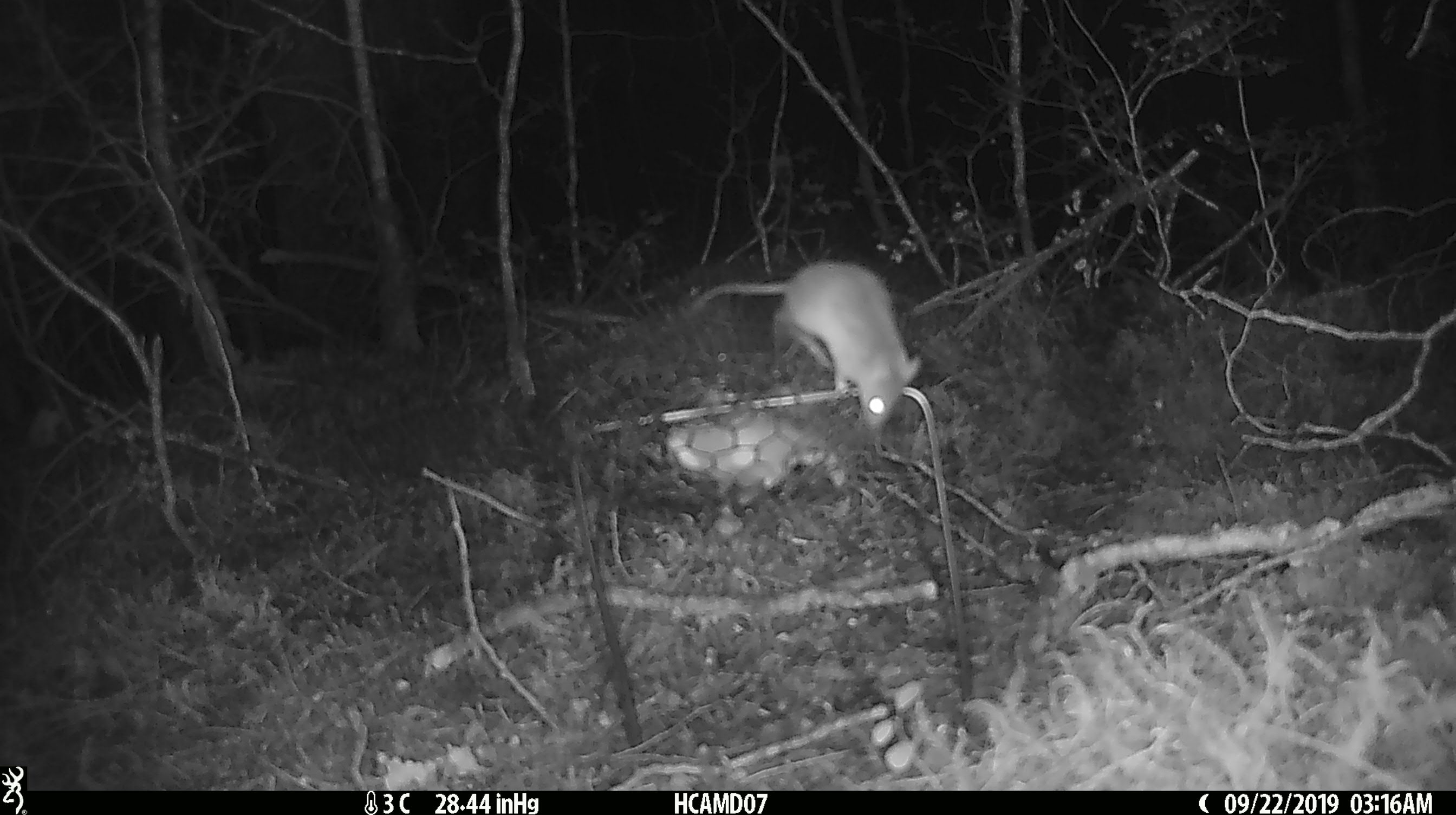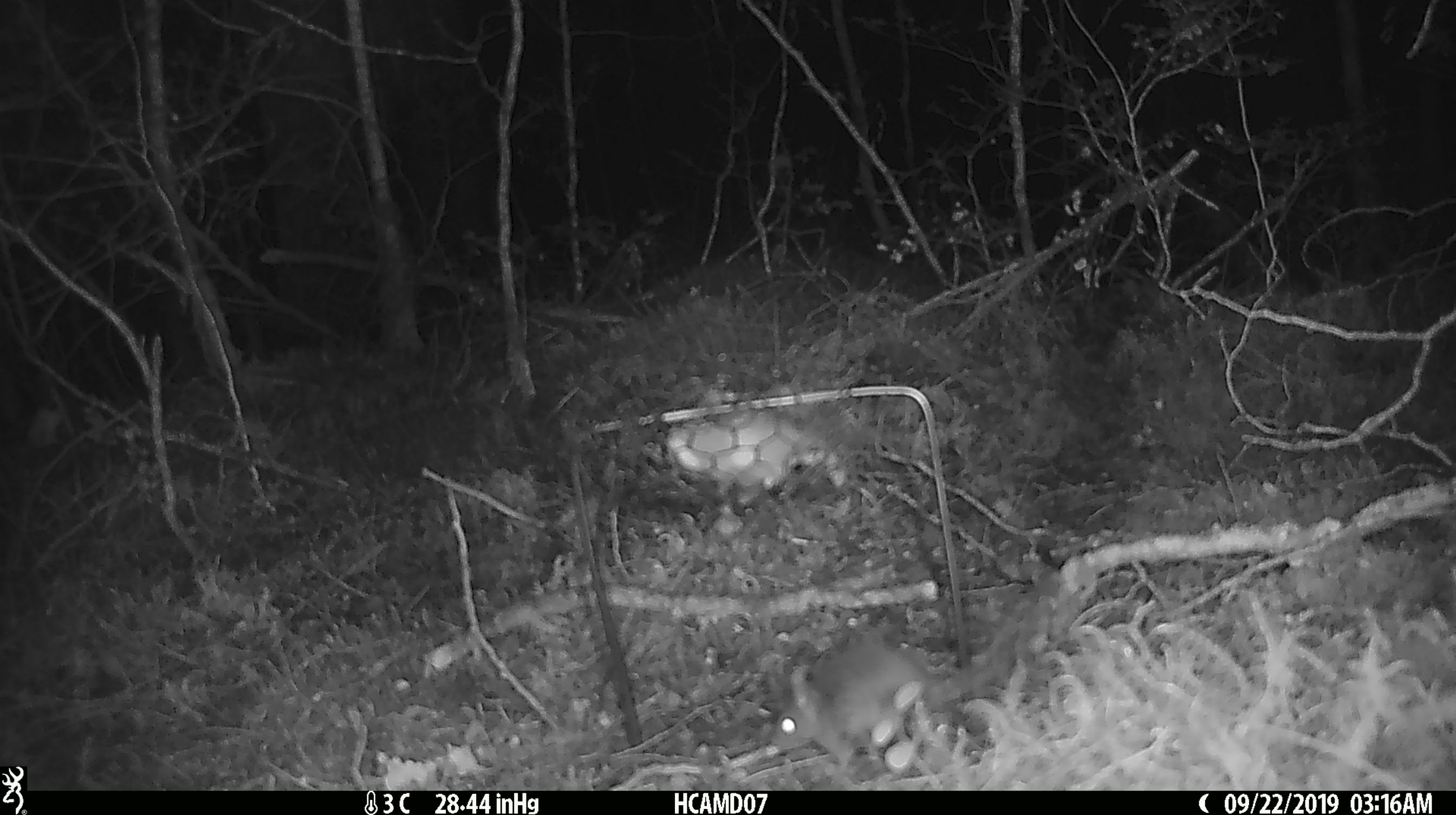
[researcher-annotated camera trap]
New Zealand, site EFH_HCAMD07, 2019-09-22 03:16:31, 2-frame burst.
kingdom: Animalia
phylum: Chordata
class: Mammalia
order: Rodentia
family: Muridae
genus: Mus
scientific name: Mus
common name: mouse